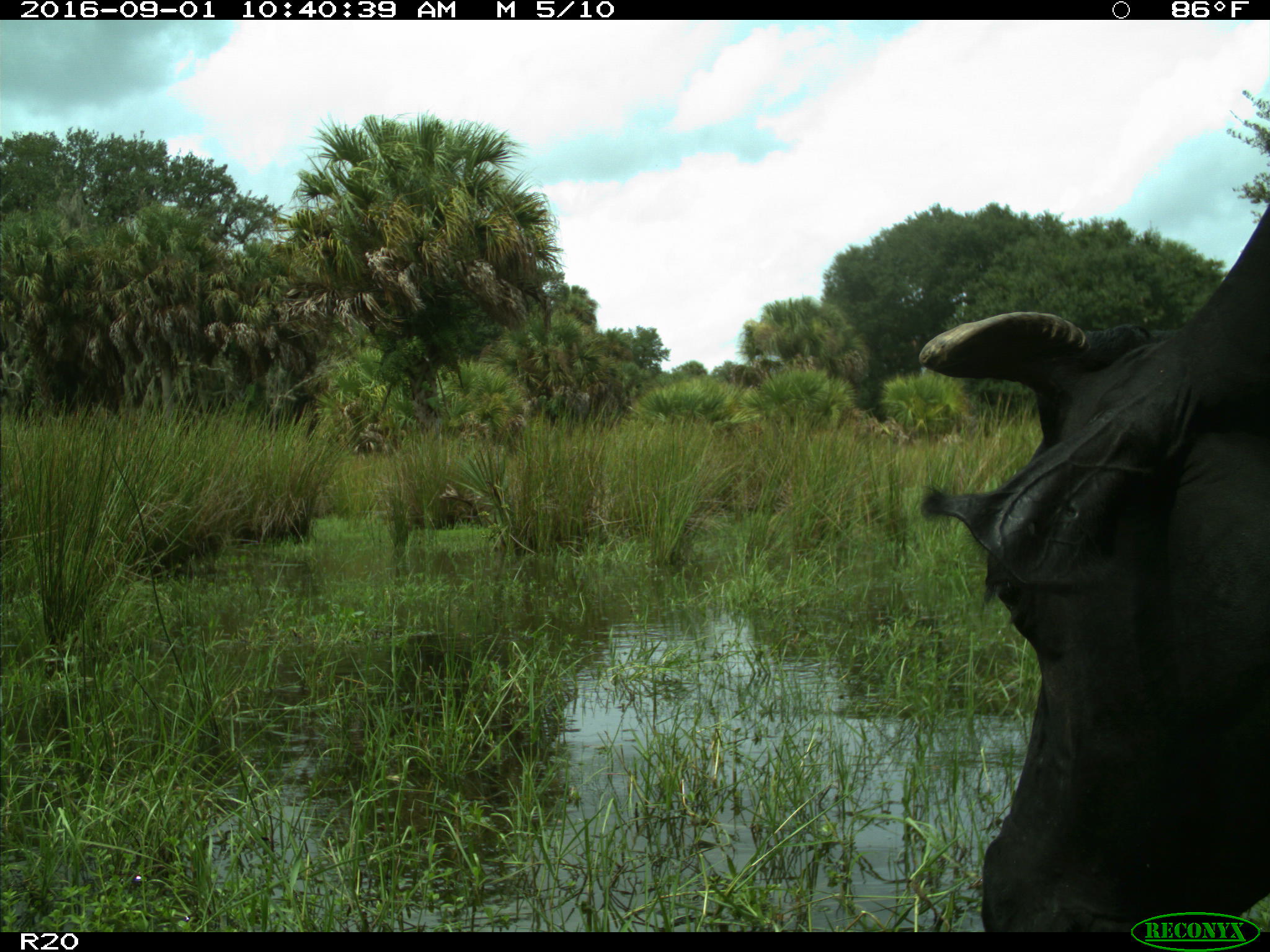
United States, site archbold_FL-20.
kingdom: Animalia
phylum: Chordata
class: Mammalia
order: Artiodactyla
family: Bovidae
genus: Bos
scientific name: Bos taurus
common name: domestic cow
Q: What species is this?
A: Bos taurus (domestic cow).